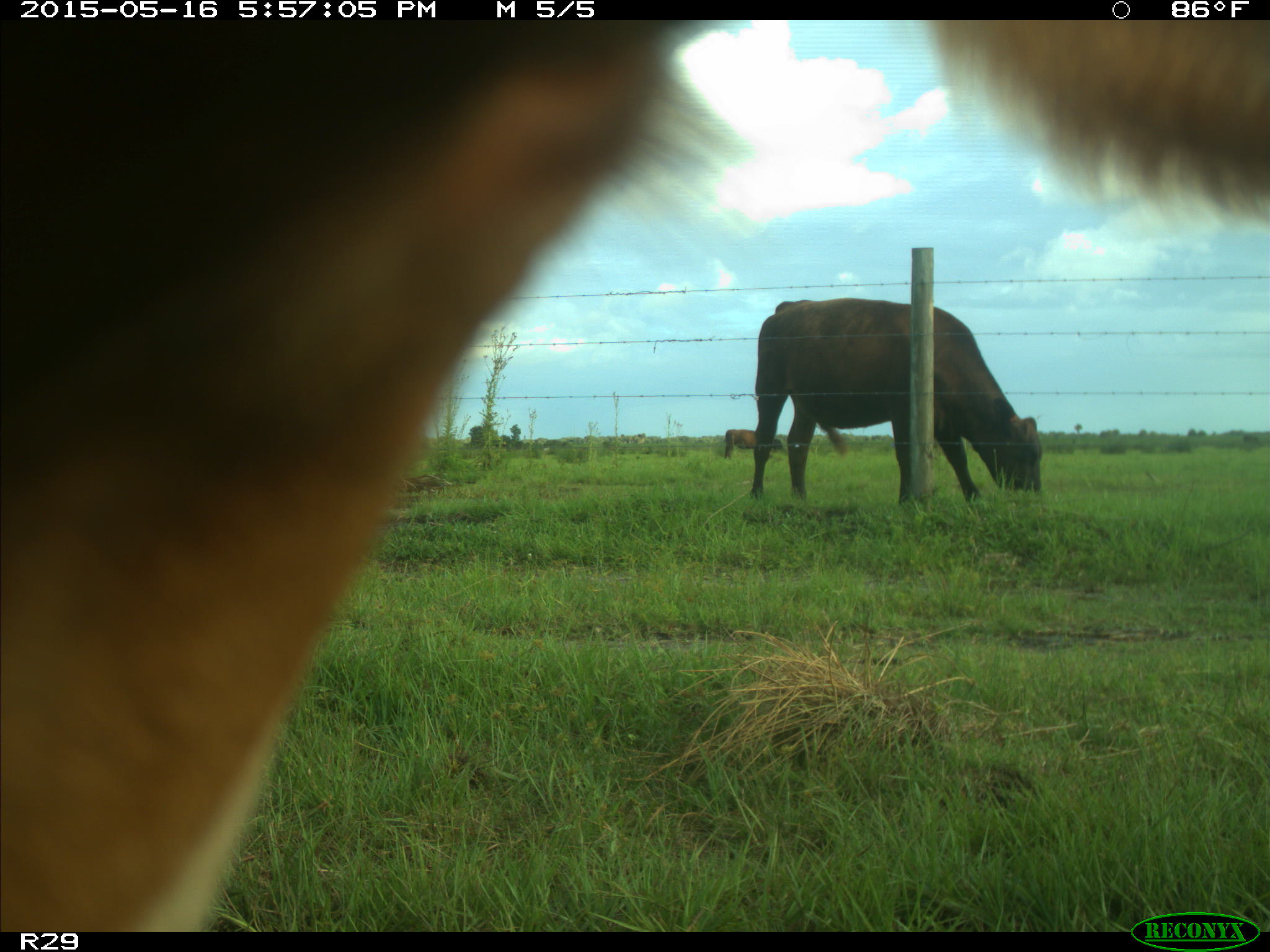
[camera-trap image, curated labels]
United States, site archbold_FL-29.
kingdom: Animalia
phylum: Chordata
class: Mammalia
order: Artiodactyla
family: Bovidae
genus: Bos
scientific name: Bos taurus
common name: domestic cow